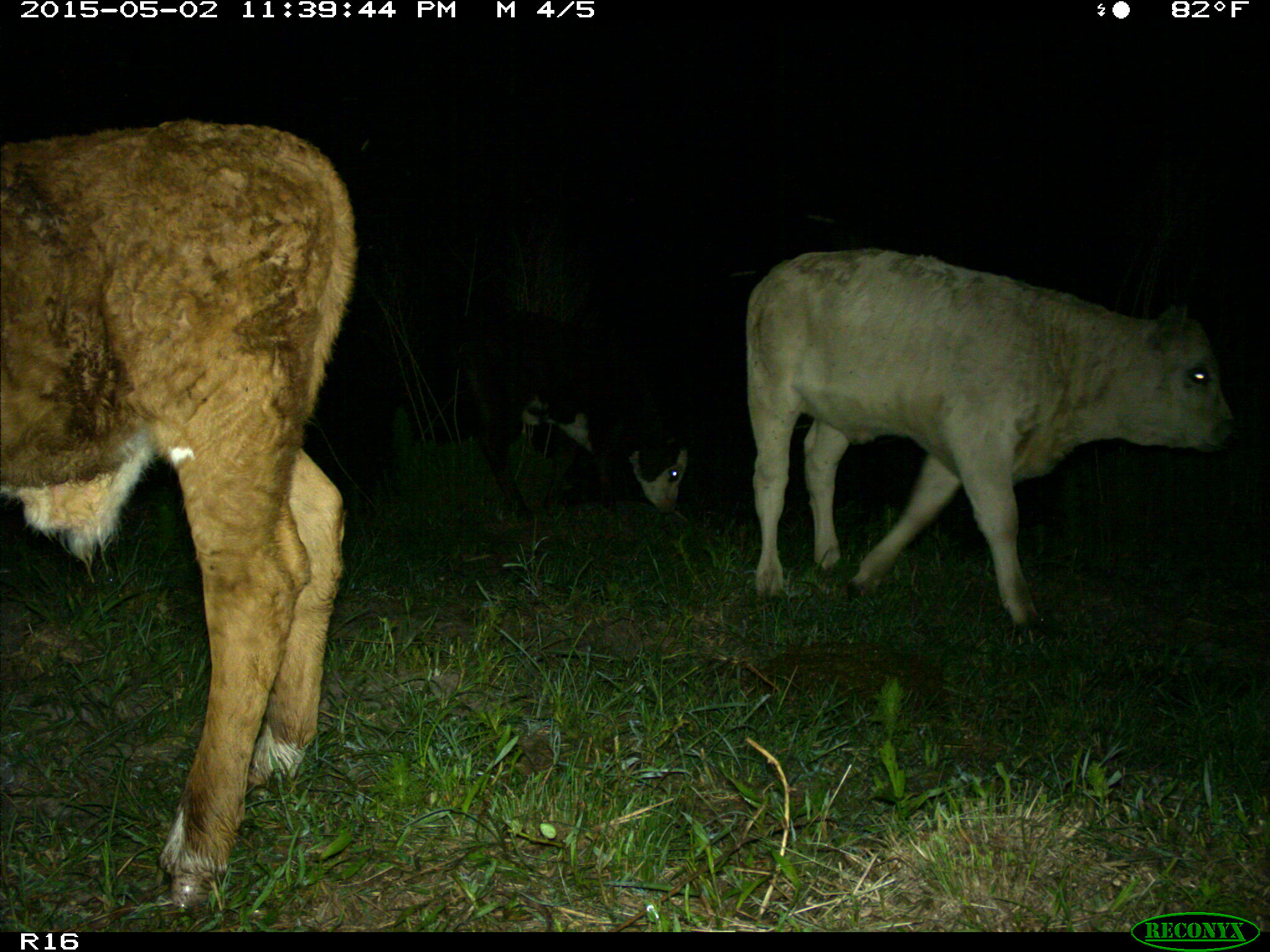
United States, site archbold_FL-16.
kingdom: Animalia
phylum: Chordata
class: Mammalia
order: Artiodactyla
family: Bovidae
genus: Bos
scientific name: Bos taurus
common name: domestic cow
Bos taurus (domestic cow).